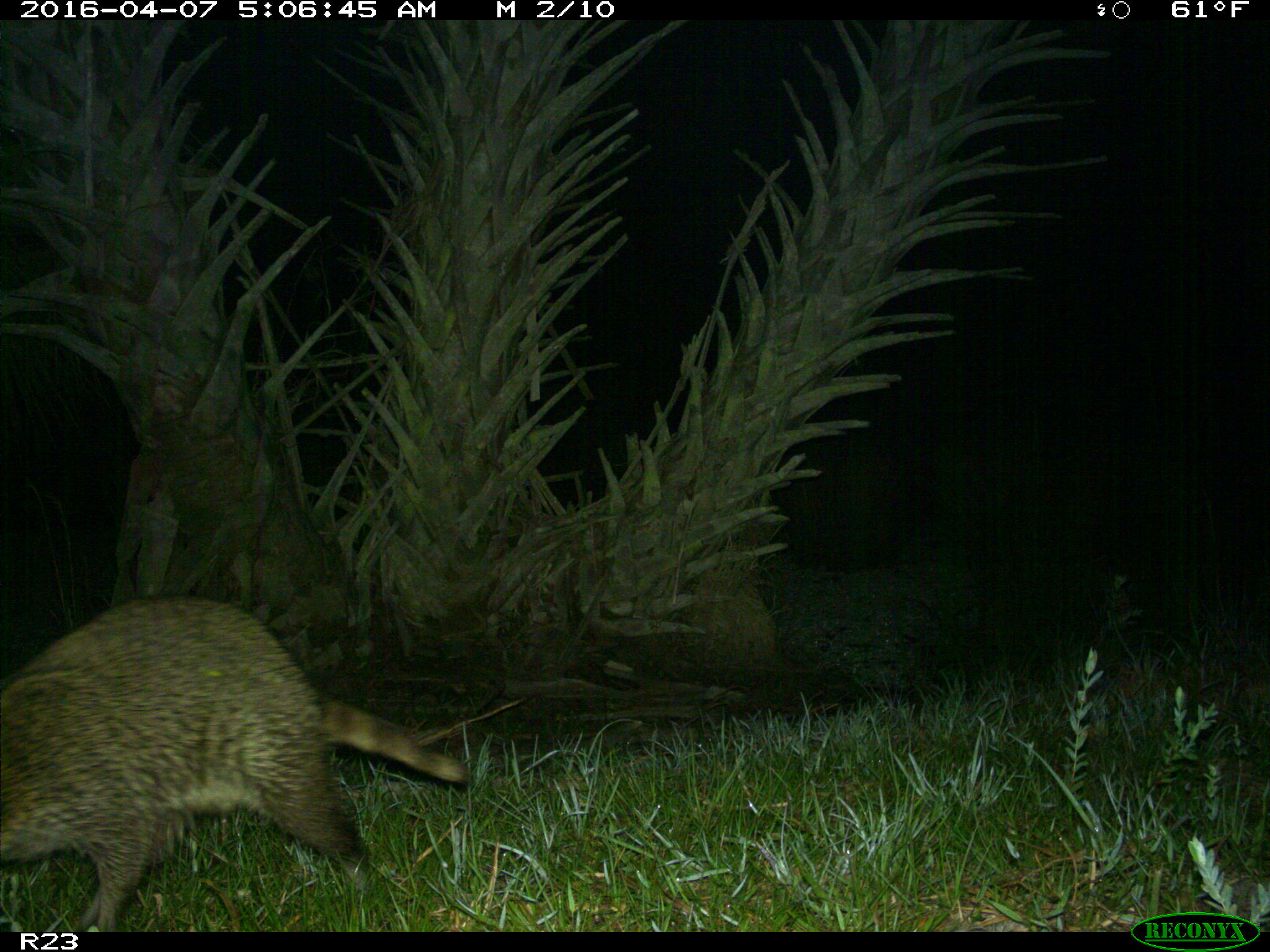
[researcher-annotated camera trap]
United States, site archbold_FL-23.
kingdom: Animalia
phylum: Chordata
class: Mammalia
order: Carnivora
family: Procyonidae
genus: Procyon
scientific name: Procyon lotor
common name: common raccoon